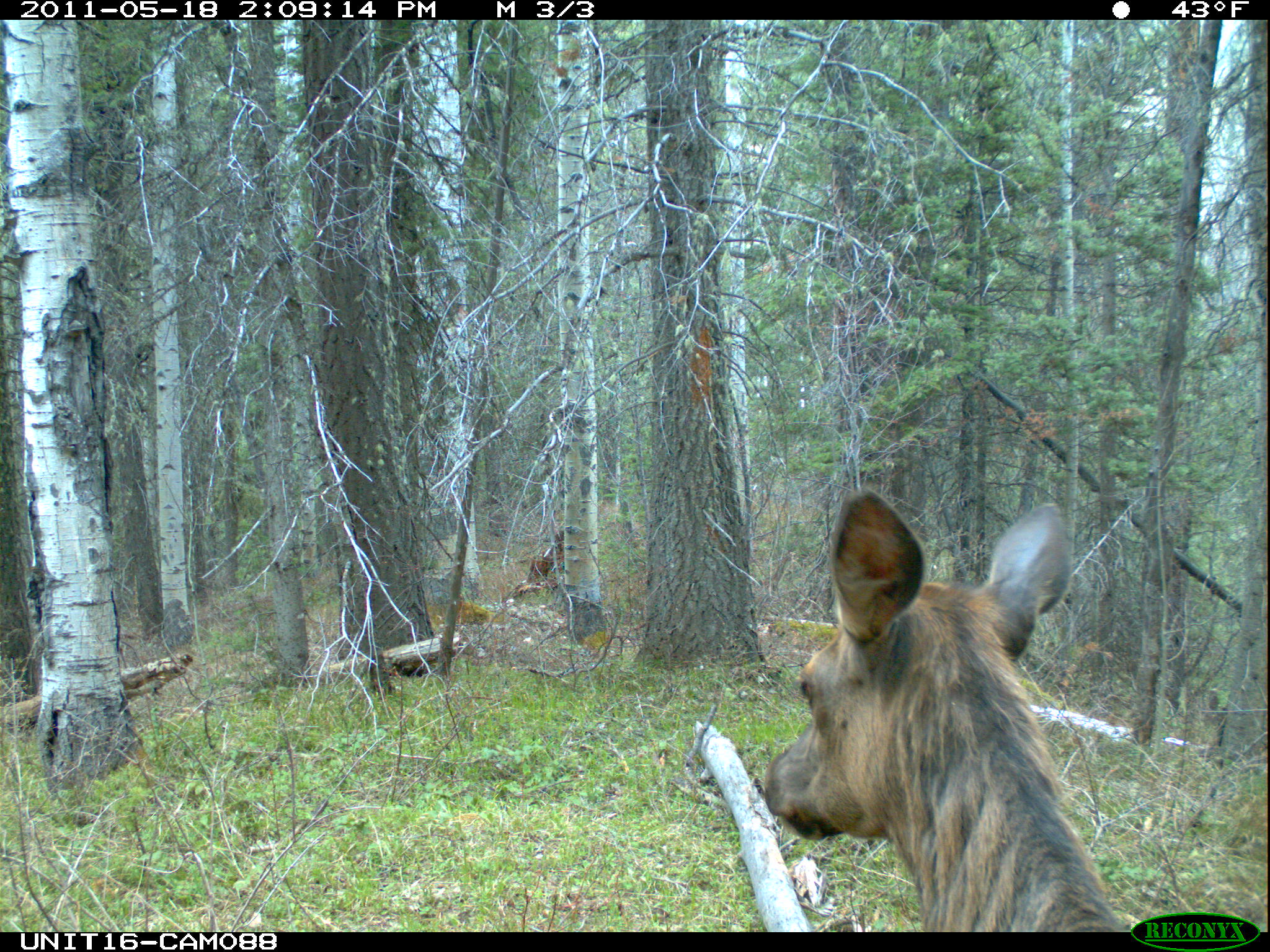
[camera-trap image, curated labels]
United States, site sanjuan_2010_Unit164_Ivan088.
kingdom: Animalia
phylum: Chordata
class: Mammalia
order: Artiodactyla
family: Cervidae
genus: Cervus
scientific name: Cervus elaphus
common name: red deer